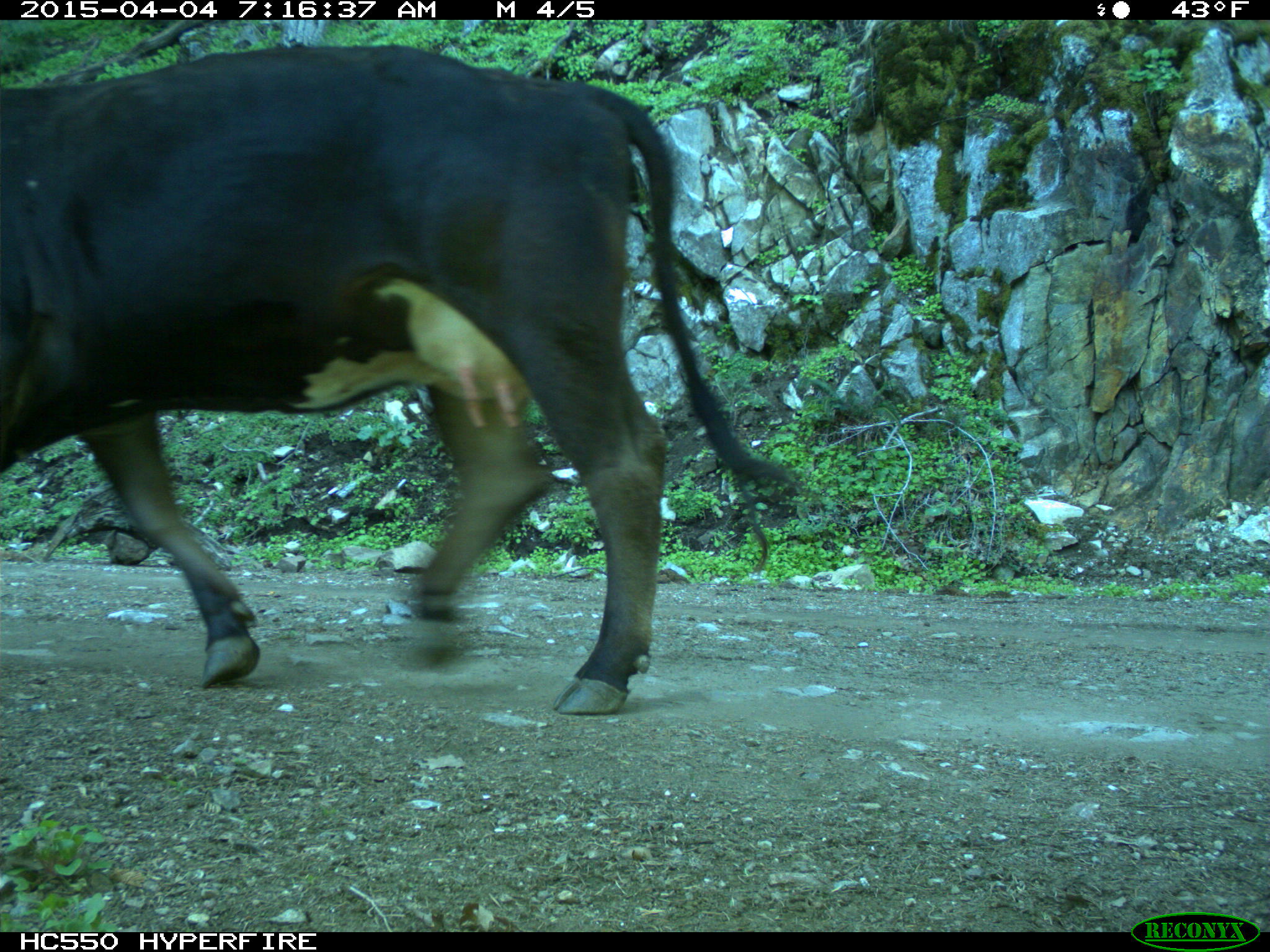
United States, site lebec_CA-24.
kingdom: Animalia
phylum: Chordata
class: Mammalia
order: Artiodactyla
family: Bovidae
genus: Bos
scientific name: Bos taurus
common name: domestic cow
Bos taurus (domestic cow).